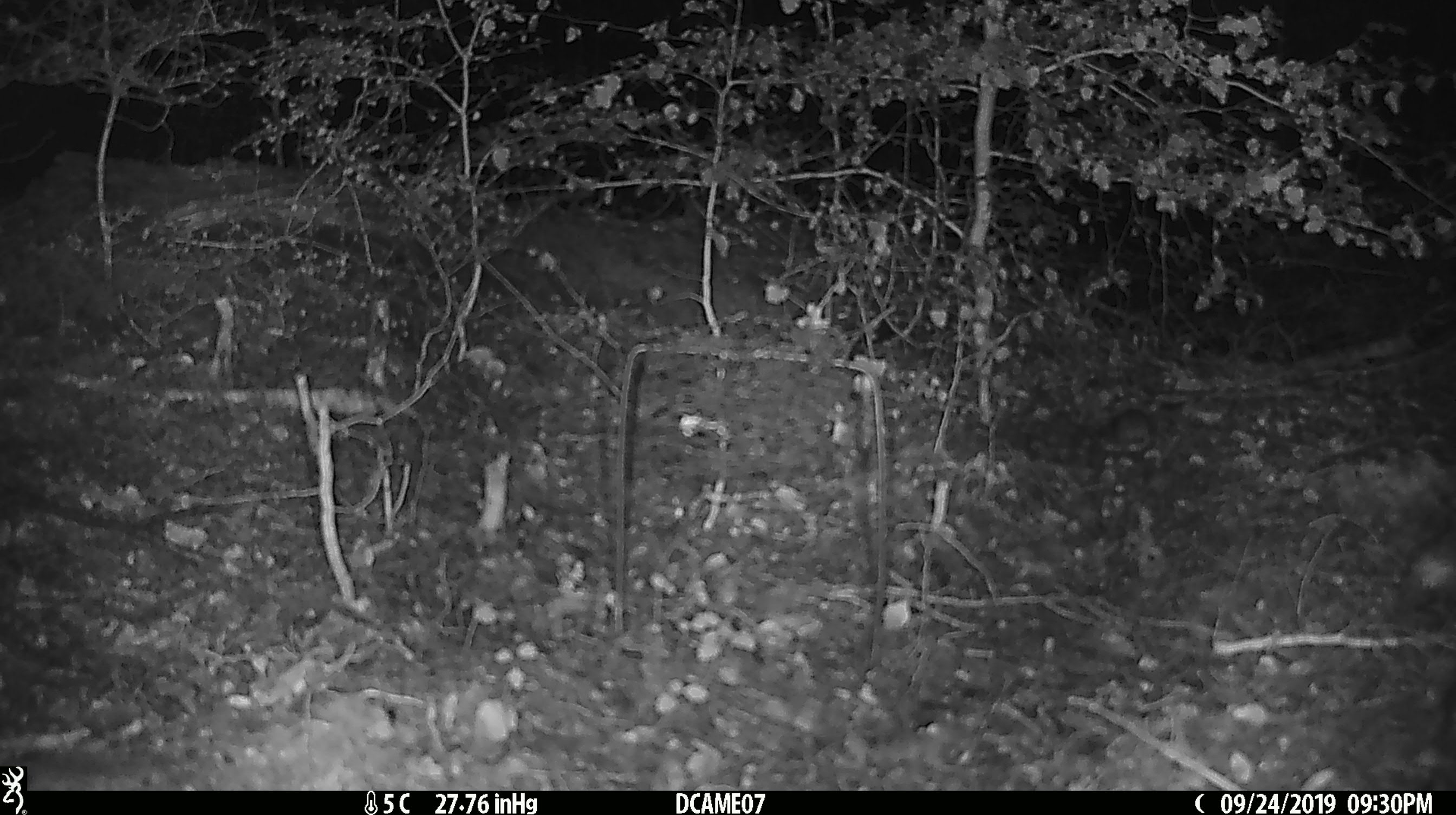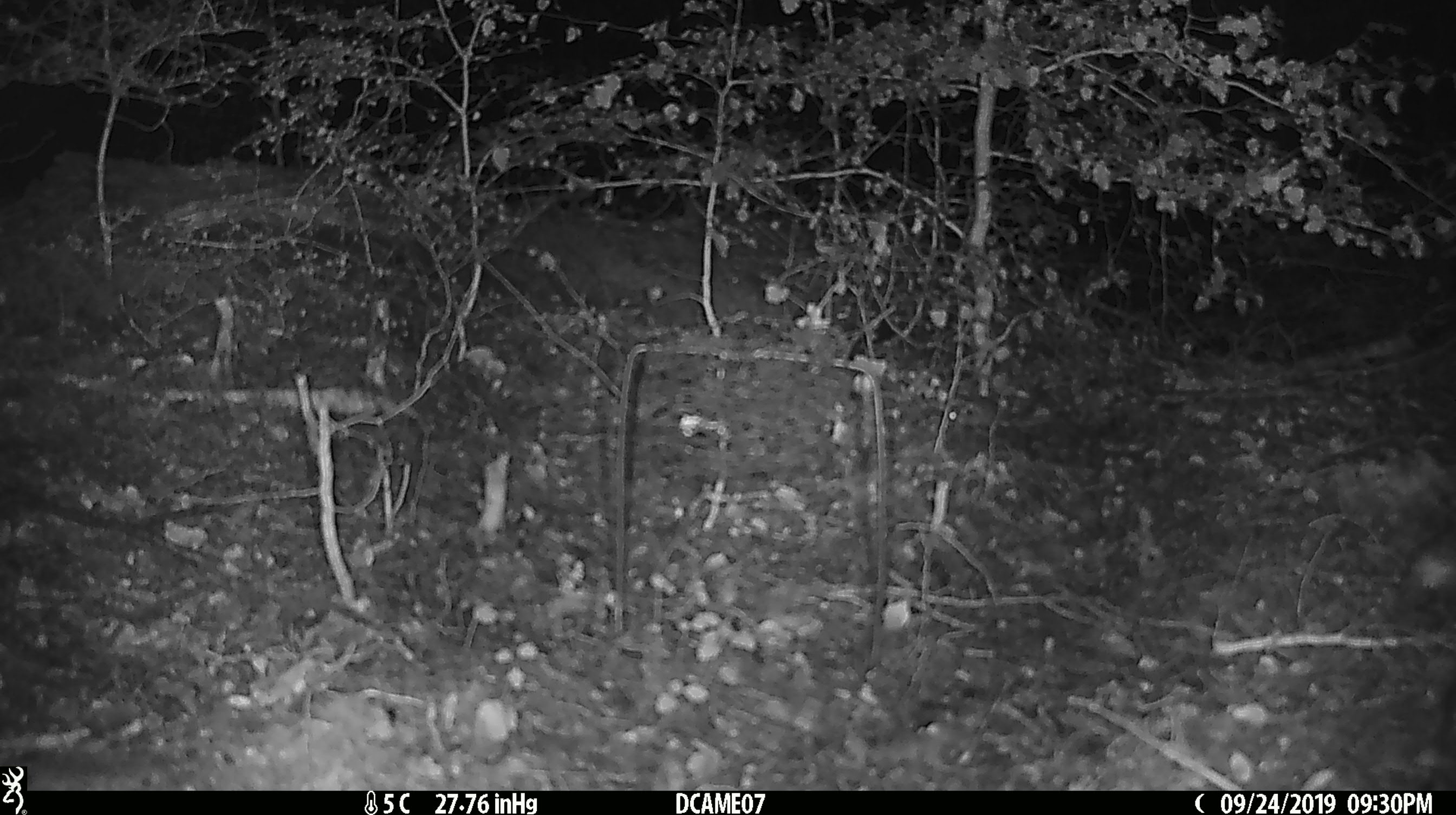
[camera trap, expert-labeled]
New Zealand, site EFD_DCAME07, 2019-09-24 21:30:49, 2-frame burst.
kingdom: Animalia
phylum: Chordata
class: Mammalia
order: Rodentia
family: Muridae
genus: Mus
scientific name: Mus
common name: mouse